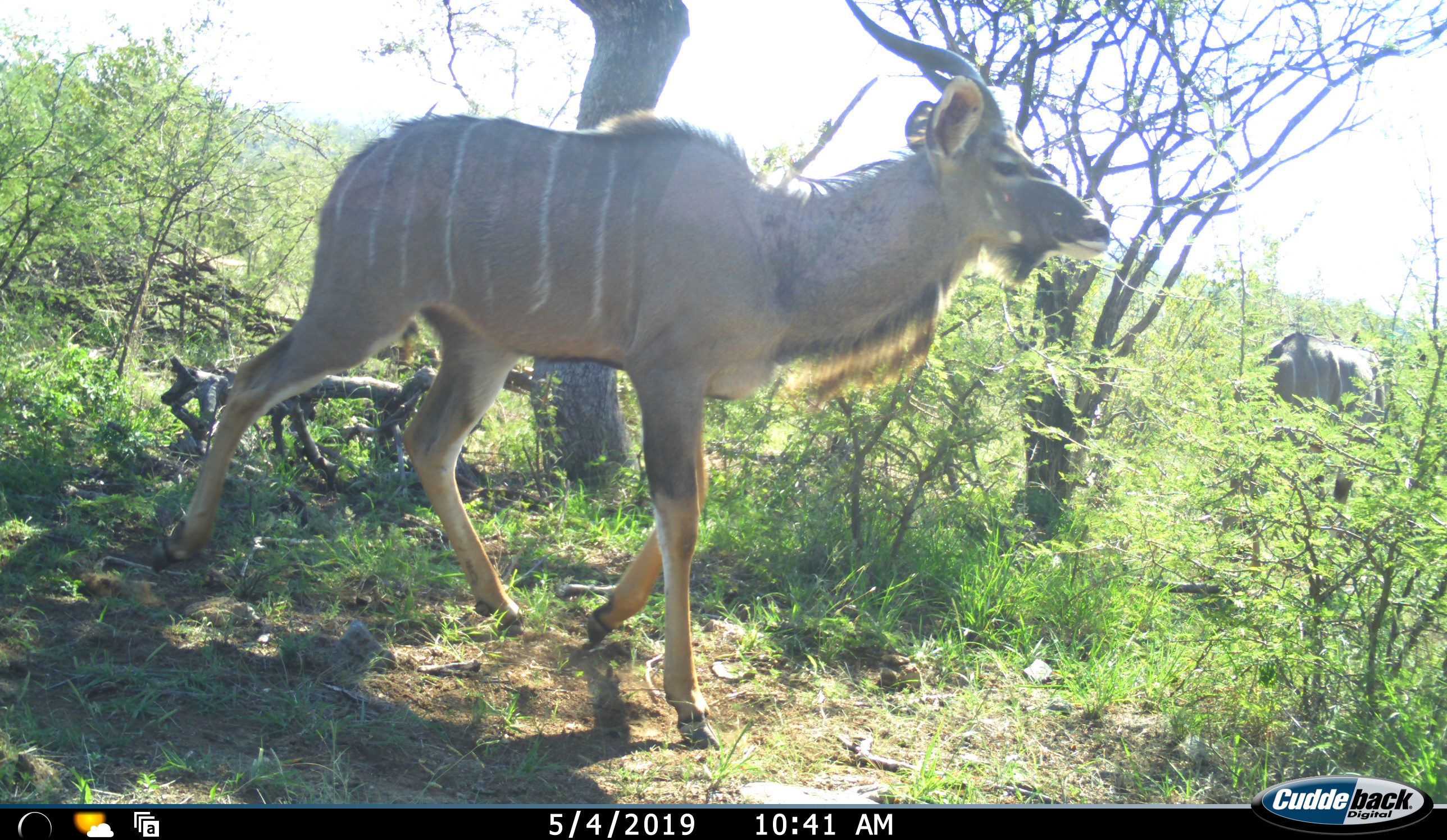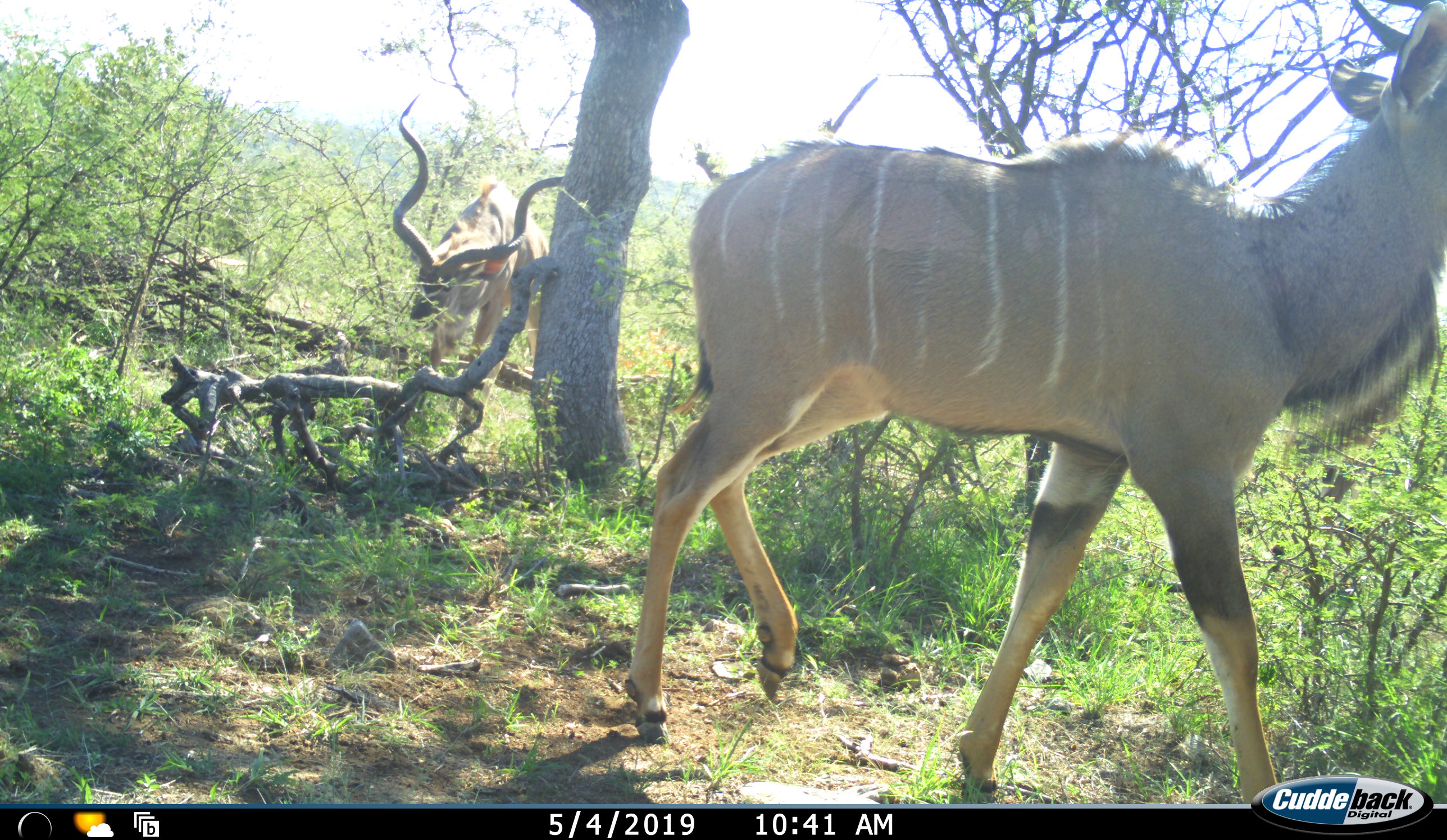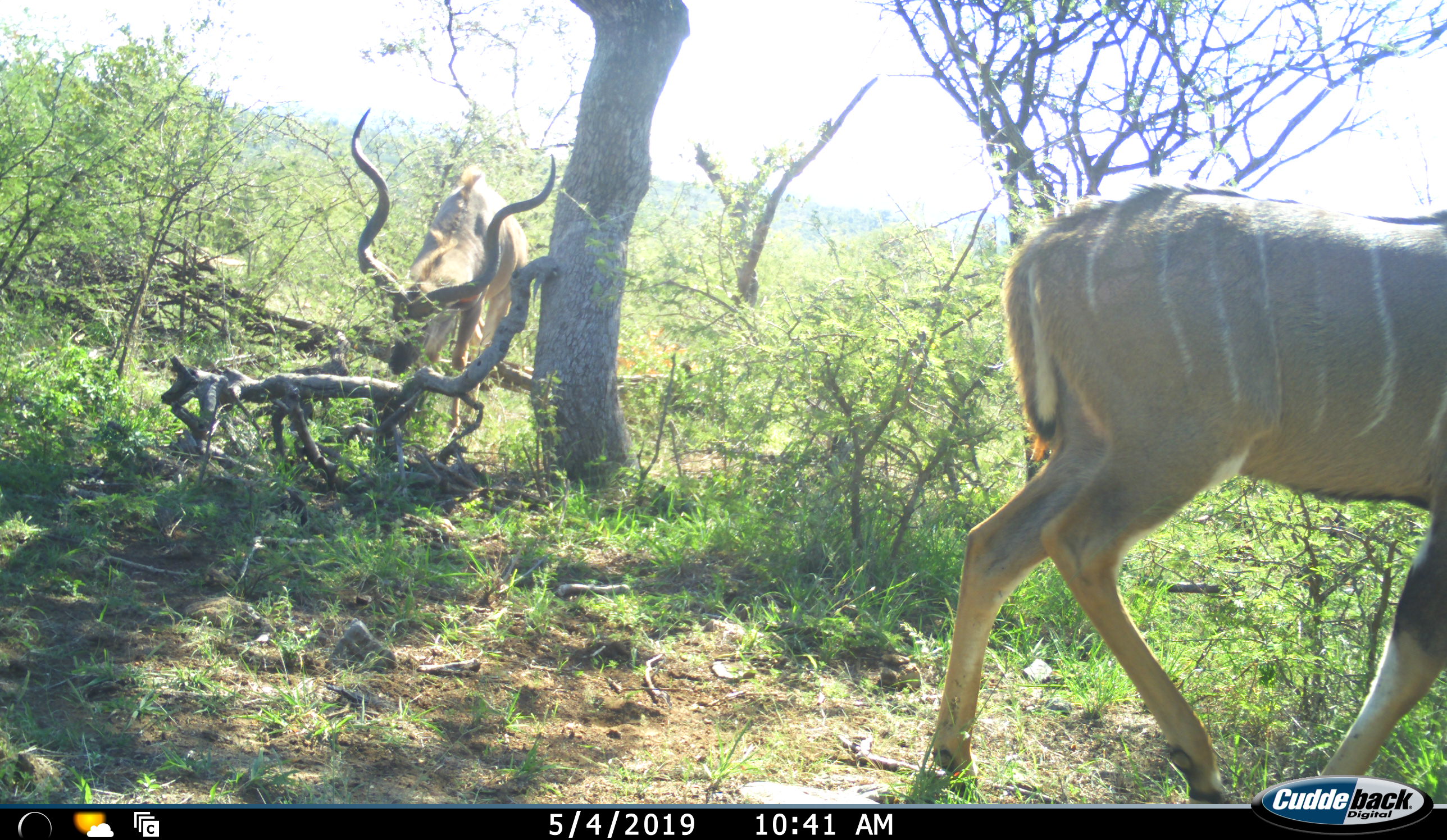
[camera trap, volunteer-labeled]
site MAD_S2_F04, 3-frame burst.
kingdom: Animalia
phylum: Chordata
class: Mammalia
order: Artiodactyla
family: Bovidae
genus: Tragelaphus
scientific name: Tragelaphus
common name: kudu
Kudu (Tragelaphus), count 3. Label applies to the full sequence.